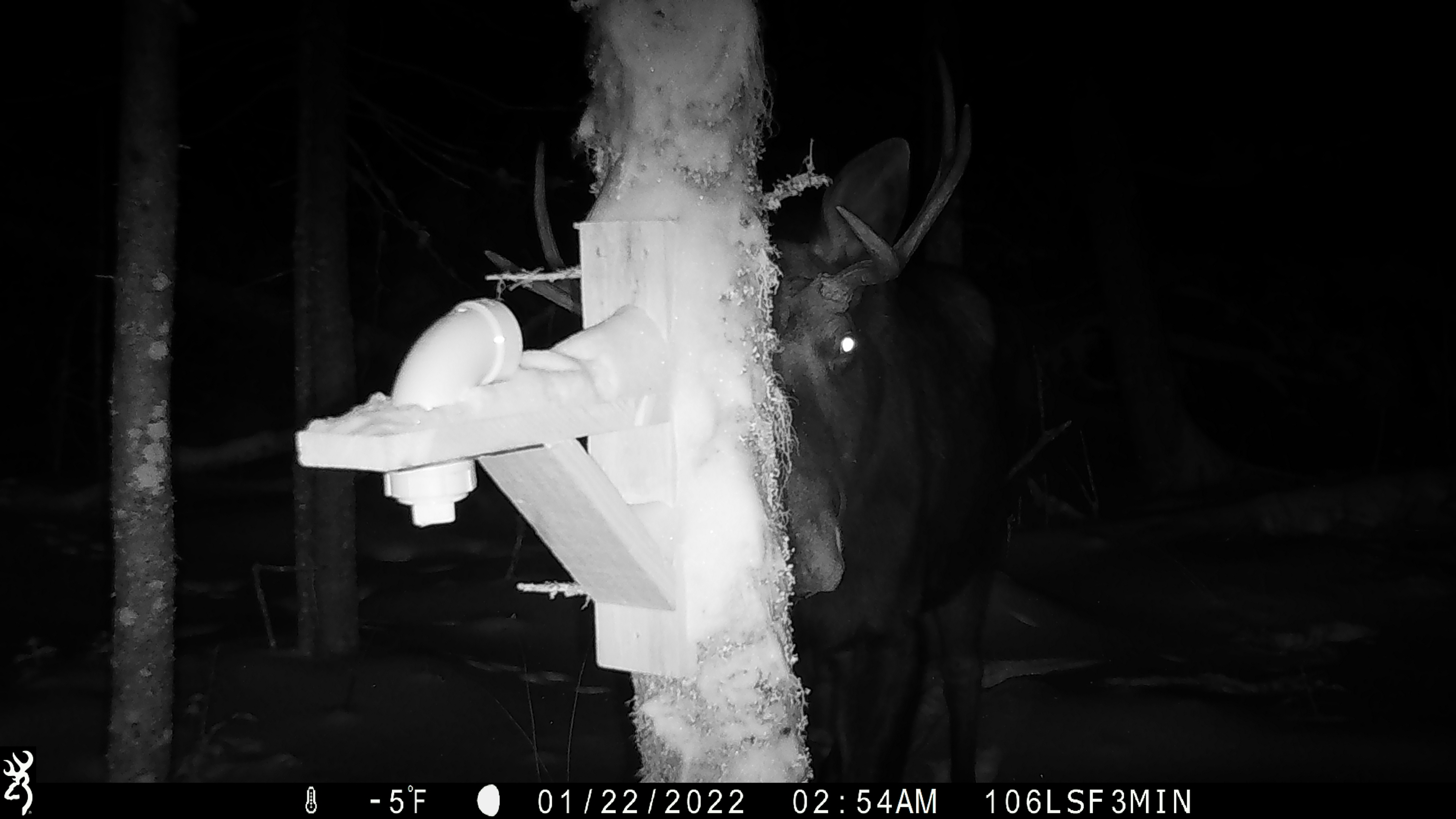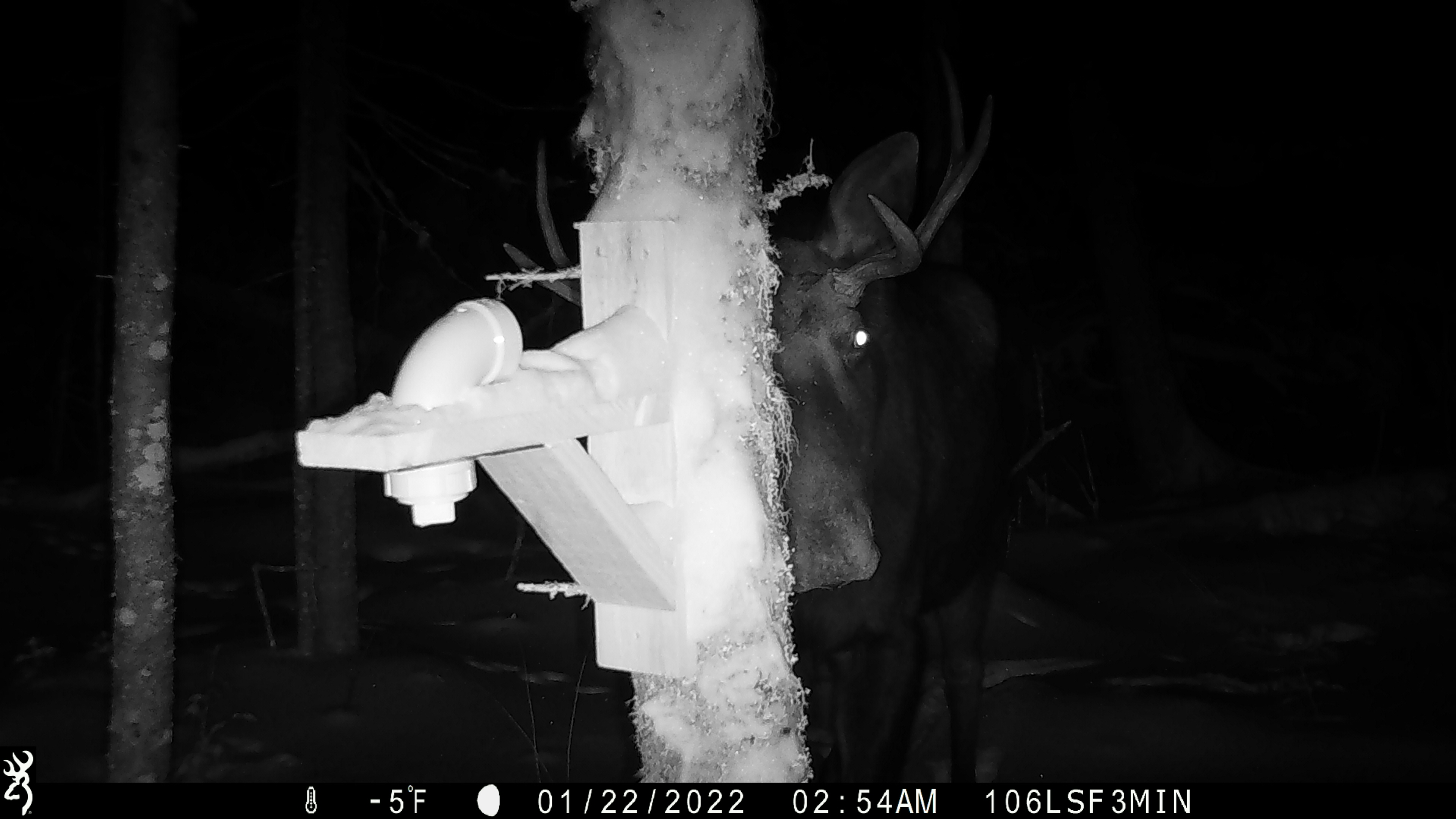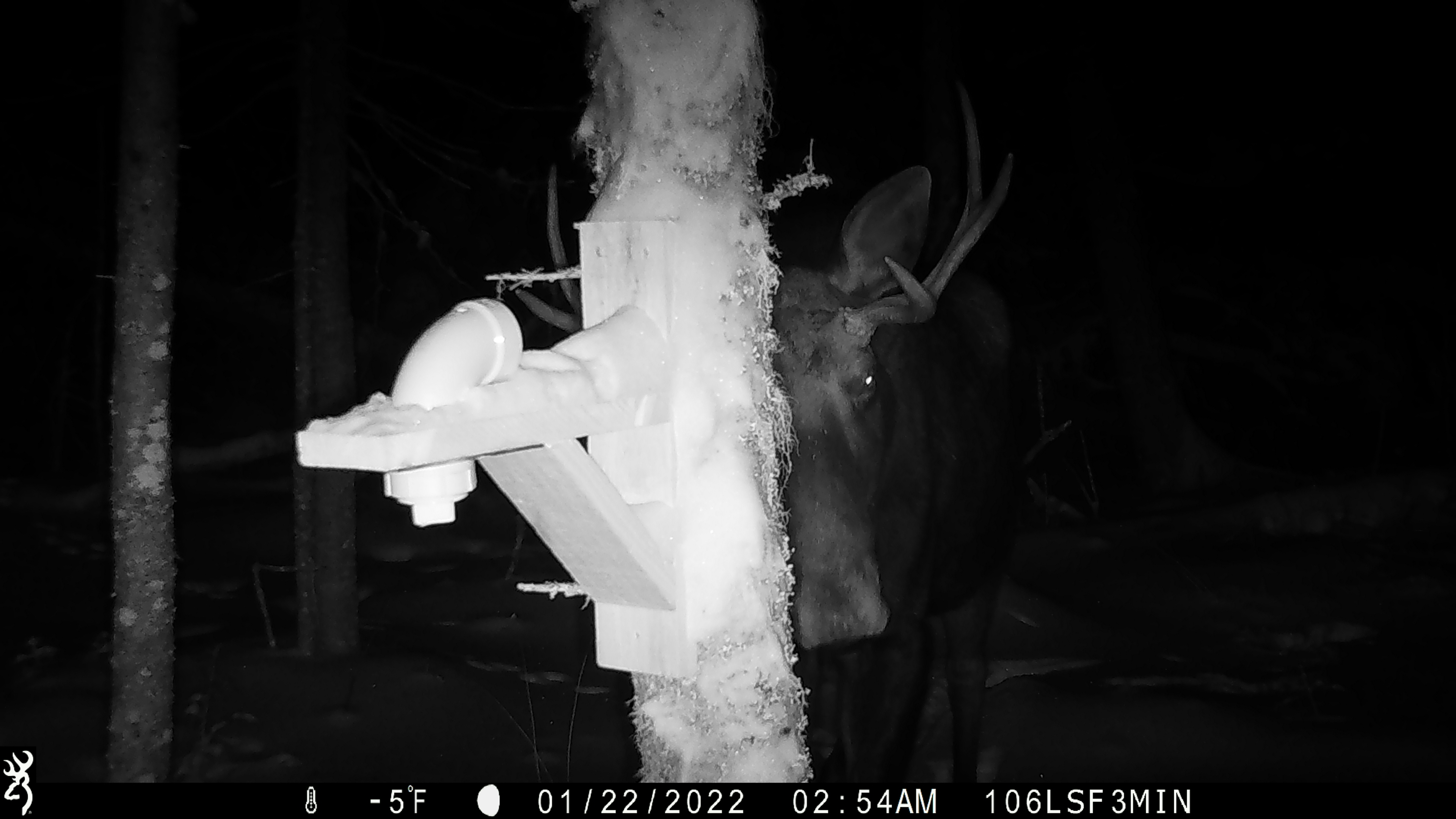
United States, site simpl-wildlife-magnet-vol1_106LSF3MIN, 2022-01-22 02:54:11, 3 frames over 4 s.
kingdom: Animalia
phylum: Chordata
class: Mammalia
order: Artiodactyla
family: Cervidae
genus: Alces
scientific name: Alces alces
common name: moose